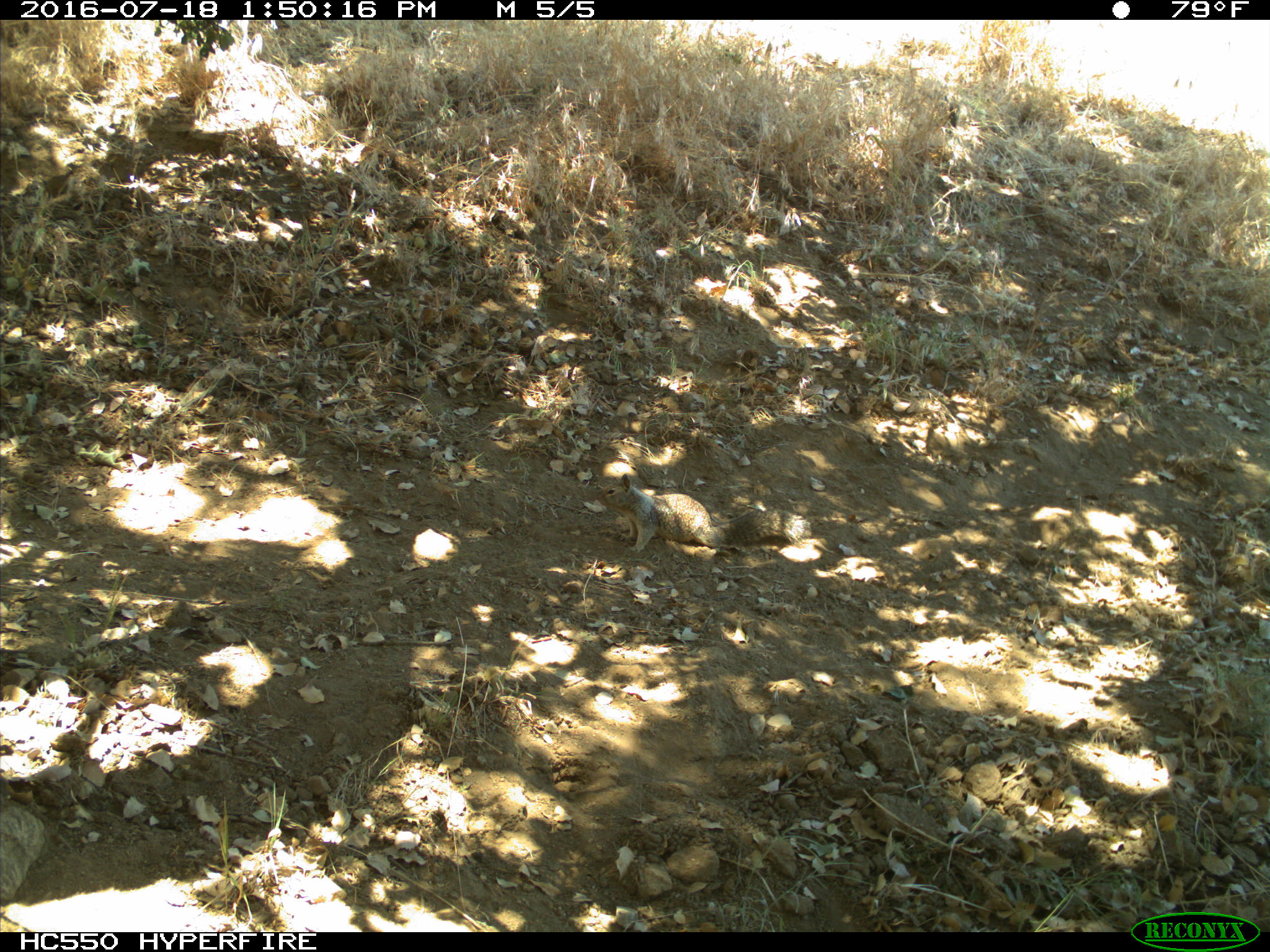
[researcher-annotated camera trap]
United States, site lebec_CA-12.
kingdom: Animalia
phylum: Chordata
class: Mammalia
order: Rodentia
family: Sciuridae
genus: Otospermophilus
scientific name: Otospermophilus beecheyi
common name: california ground squirrel